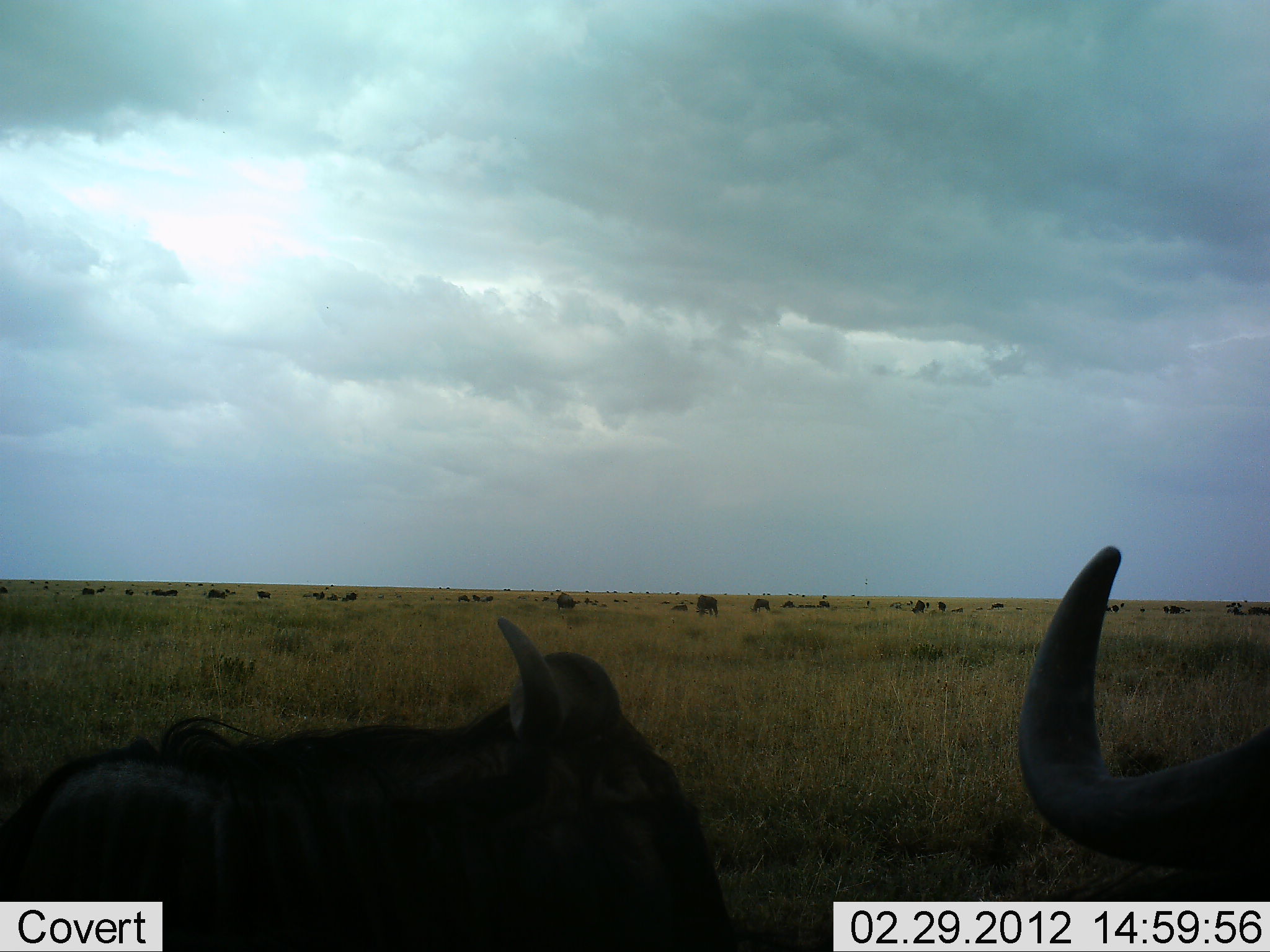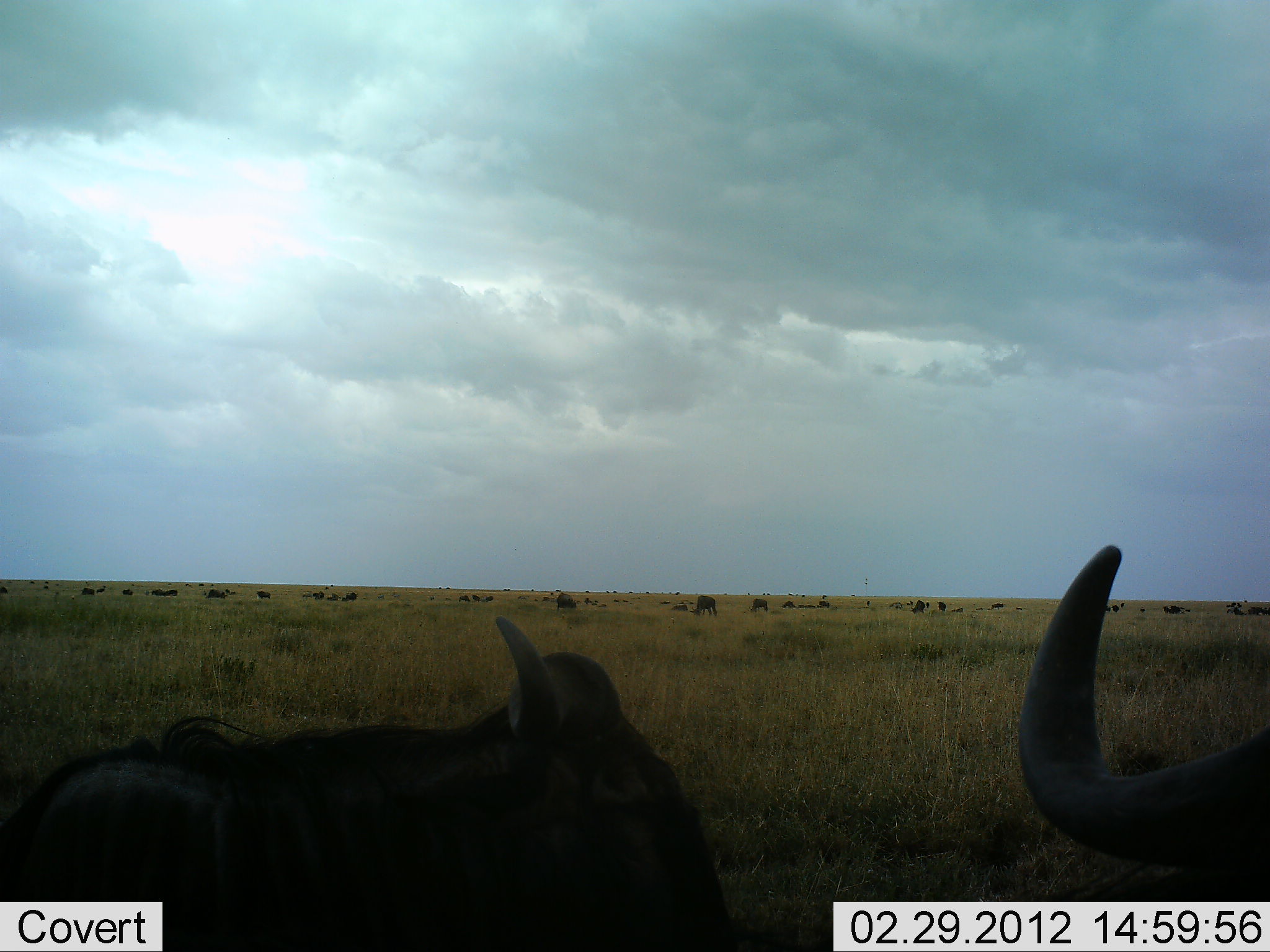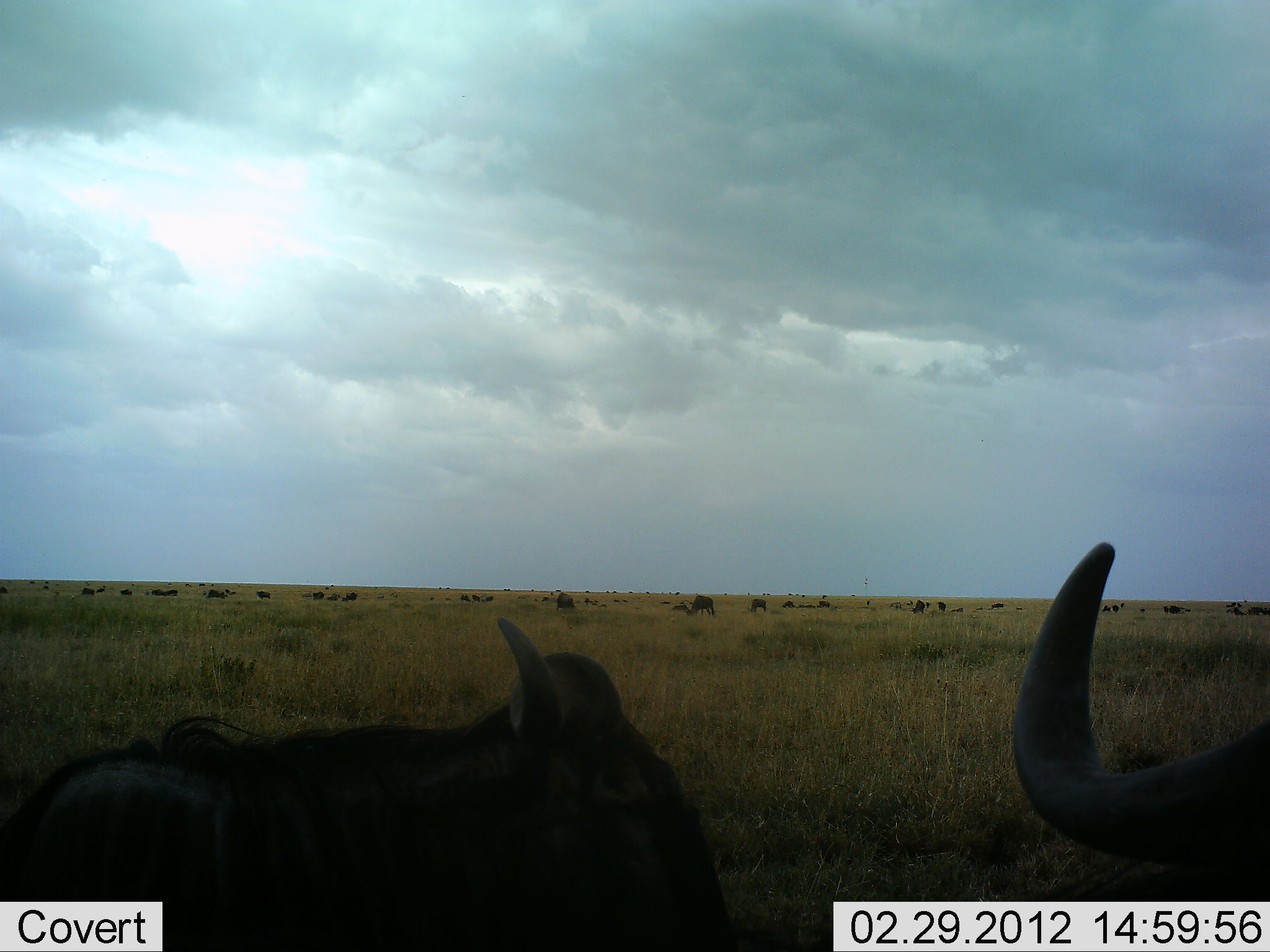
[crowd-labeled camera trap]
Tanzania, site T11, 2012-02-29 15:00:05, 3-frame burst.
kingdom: Animalia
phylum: Chordata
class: Mammalia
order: Artiodactyla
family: Bovidae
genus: Connochaetes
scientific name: Connochaetes taurinus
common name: blue wildebeest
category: wildebeest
Wildebeest (blue wildebeest) (Connochaetes taurinus), count 11-50. Behavior (volunteer vote fractions): standing 40%, resting 90%, moving 10%, interacting 5%. Young present (vote fraction): 0%. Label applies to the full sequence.